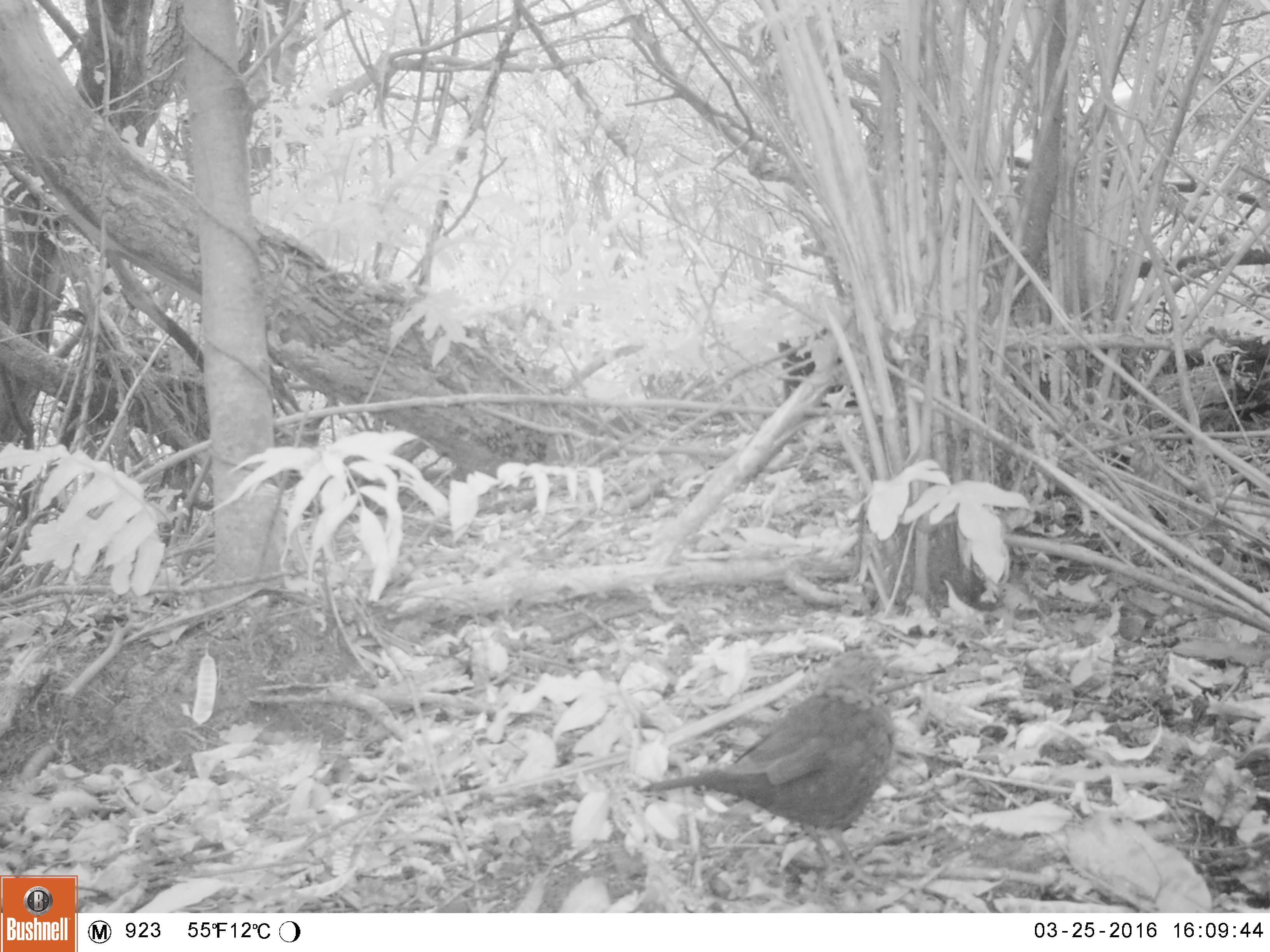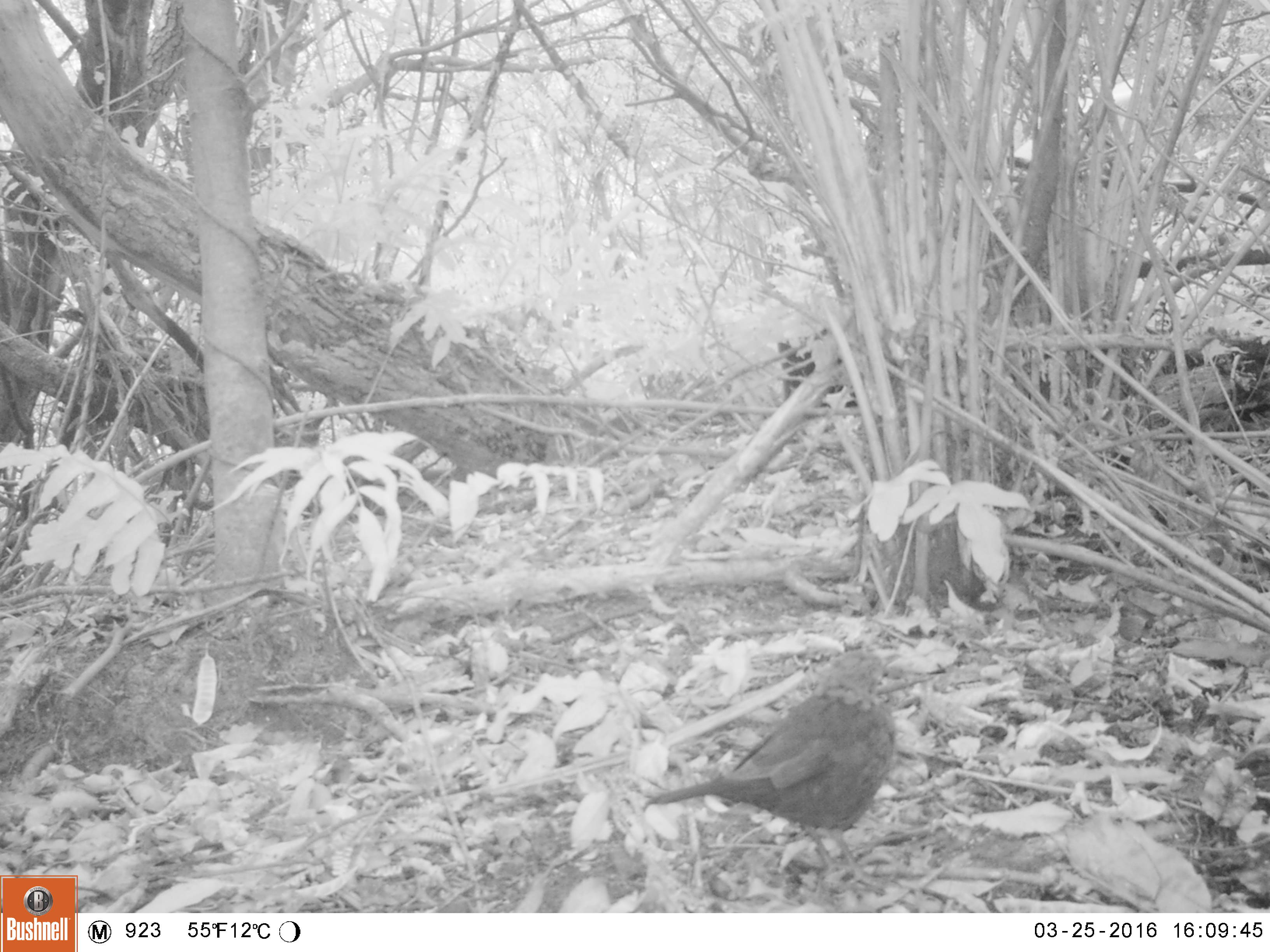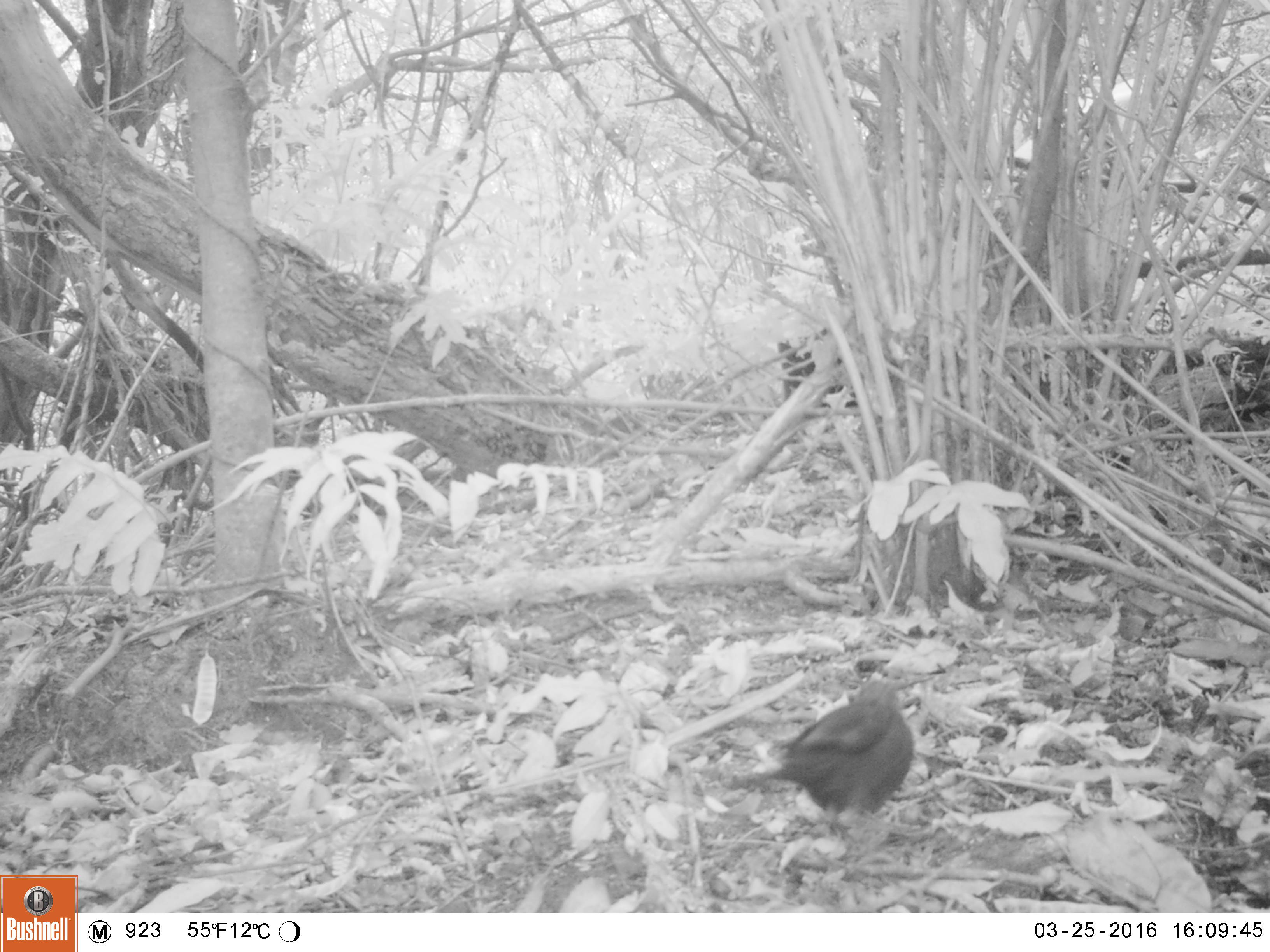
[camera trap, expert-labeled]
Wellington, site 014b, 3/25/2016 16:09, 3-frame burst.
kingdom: Animalia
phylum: Chordata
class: Aves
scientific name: Aves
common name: bird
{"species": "bird (Aves)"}